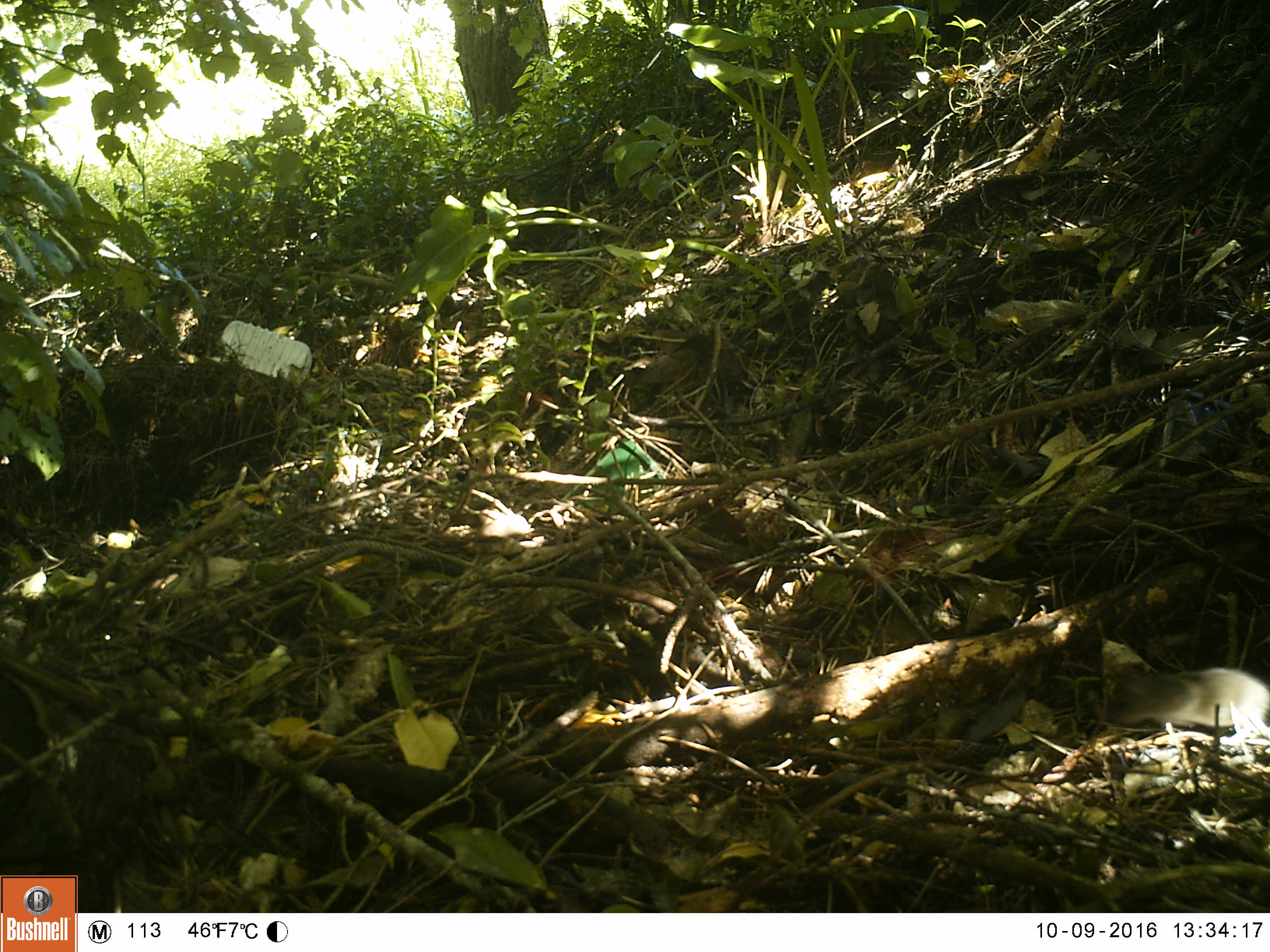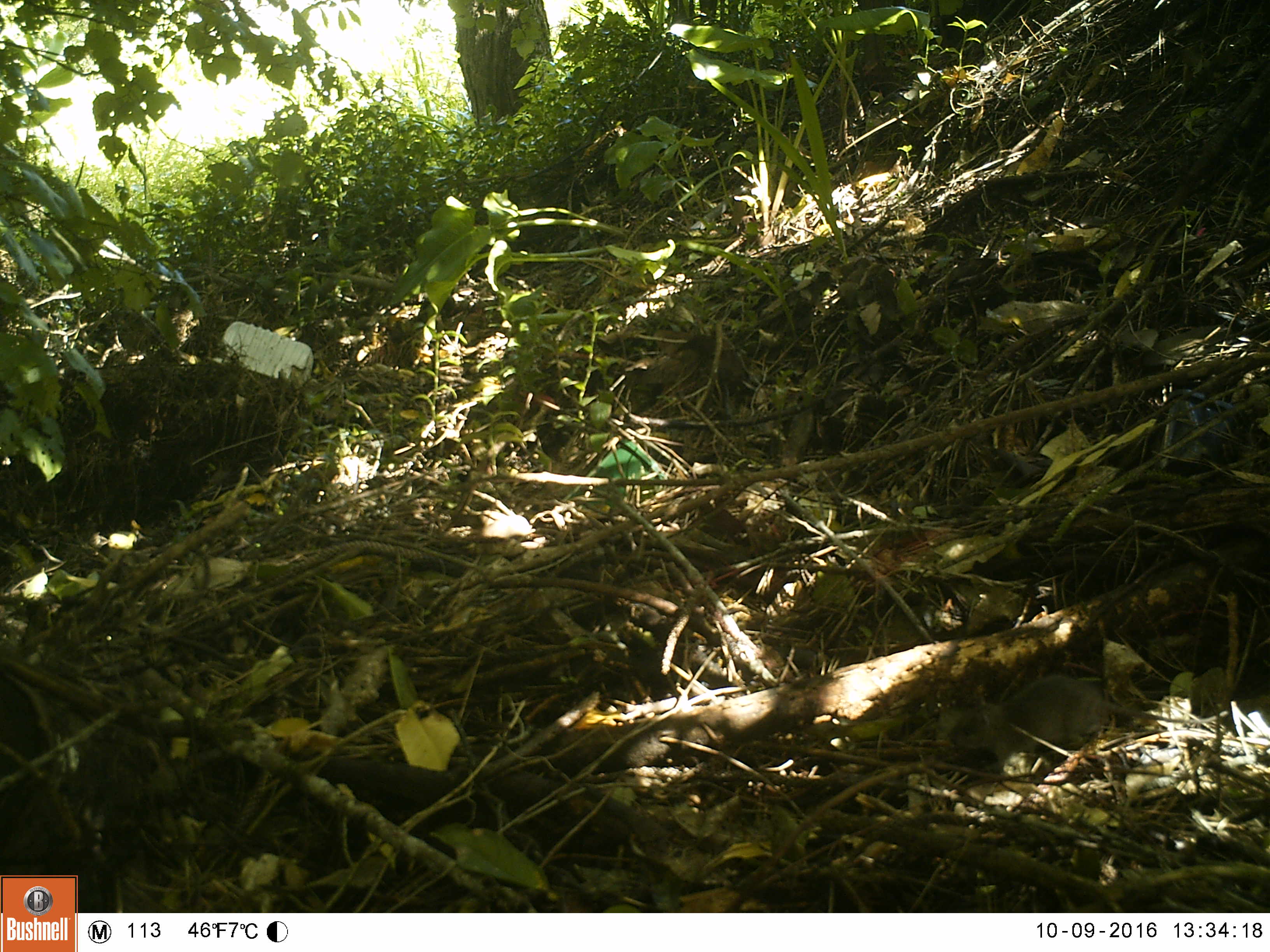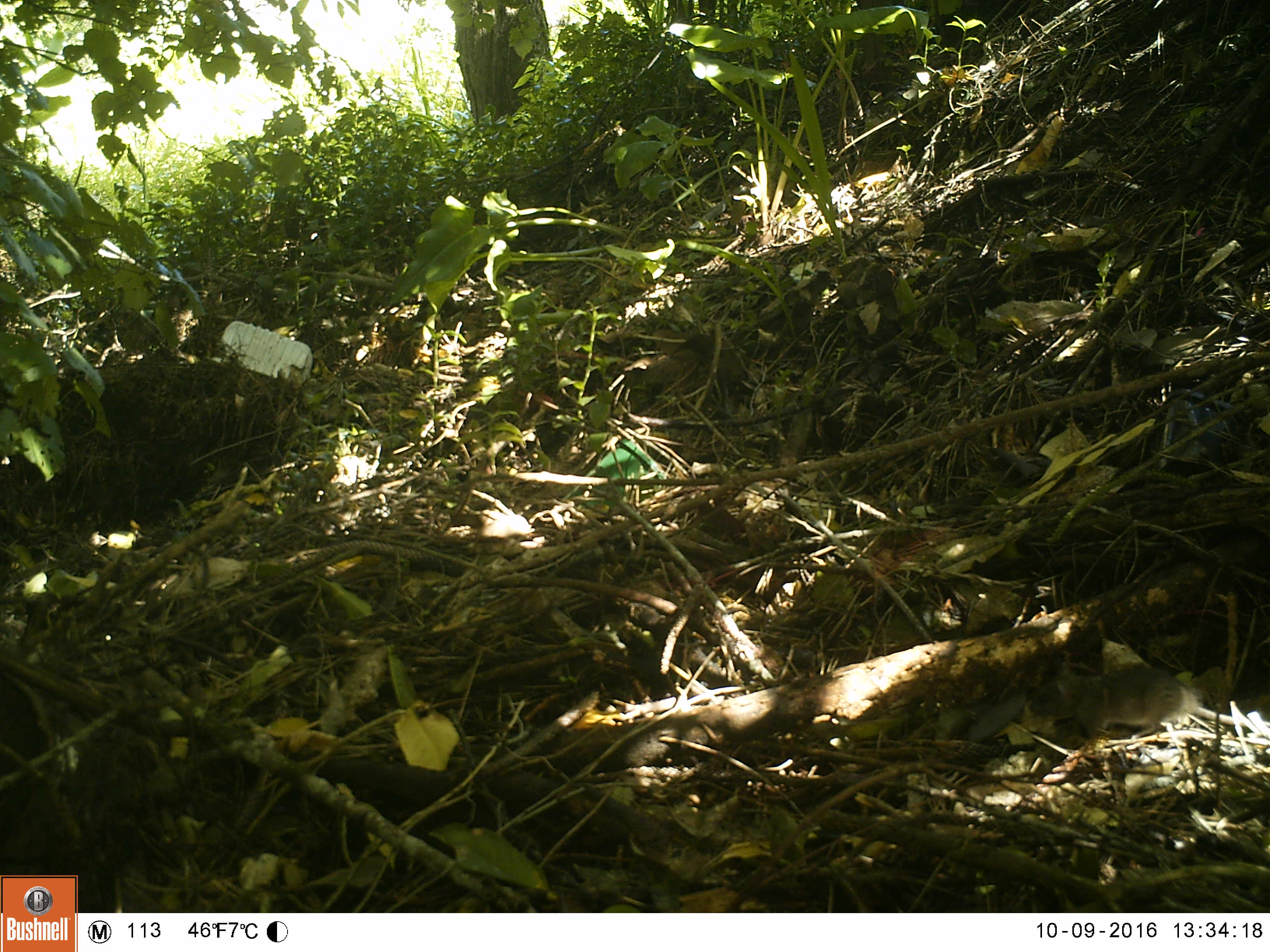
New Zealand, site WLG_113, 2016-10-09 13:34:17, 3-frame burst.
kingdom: Animalia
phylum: Chordata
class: Mammalia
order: Rodentia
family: Muridae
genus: Mus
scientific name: Mus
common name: mouse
Mouse (Mus).